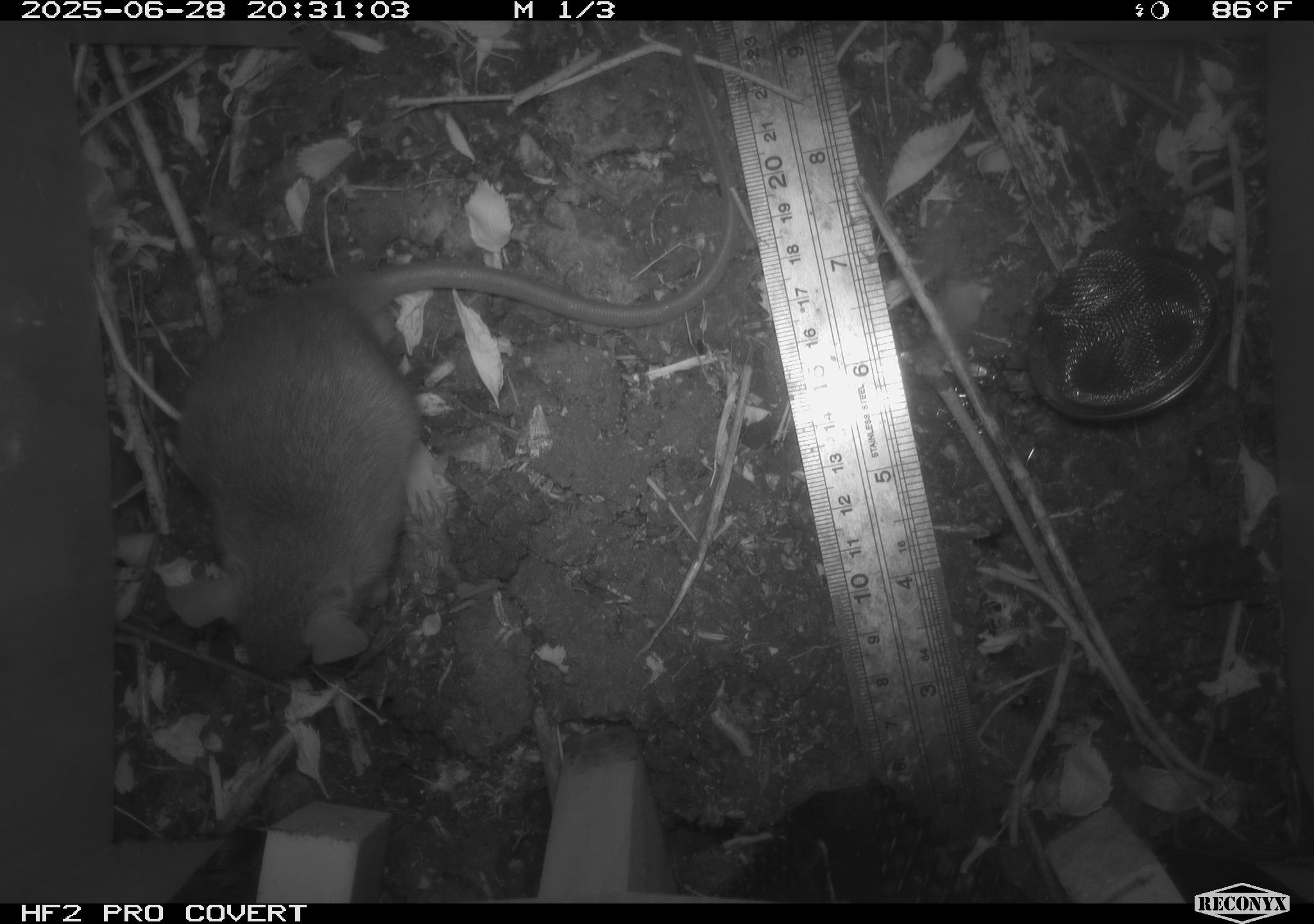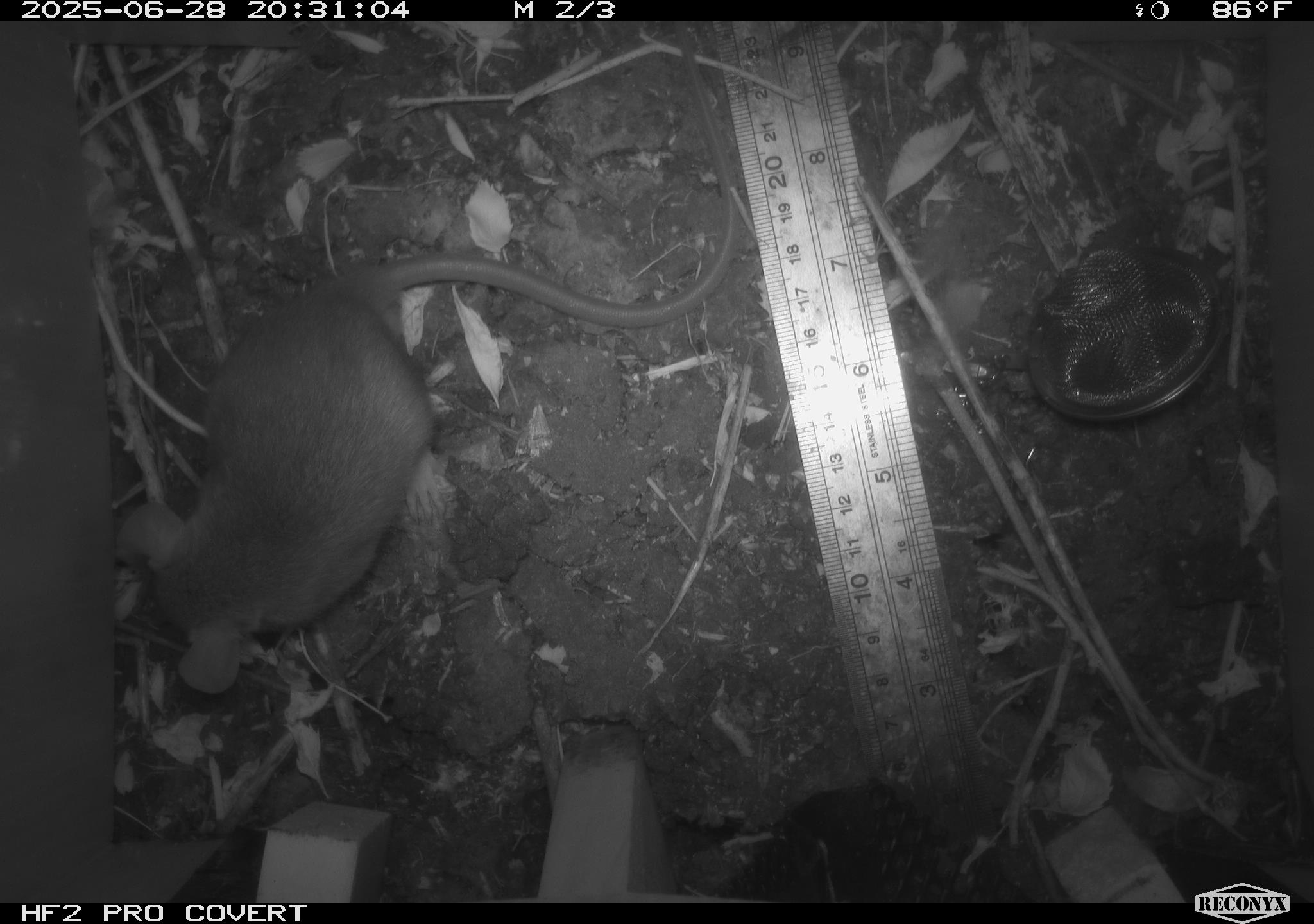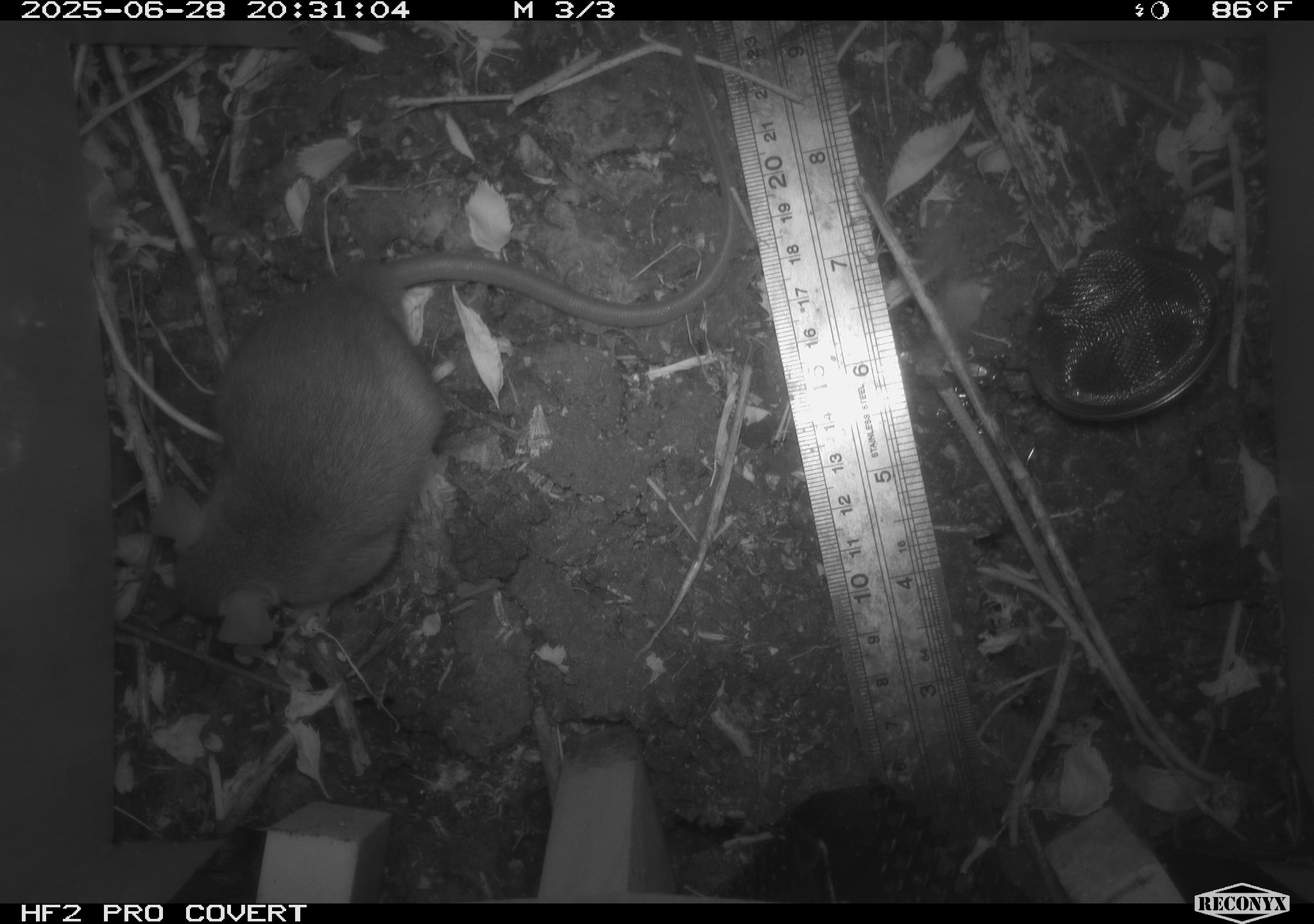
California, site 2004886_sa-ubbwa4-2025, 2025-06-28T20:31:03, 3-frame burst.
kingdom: Animalia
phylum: Chordata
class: Mammalia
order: Rodentia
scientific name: Rodentia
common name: rodent